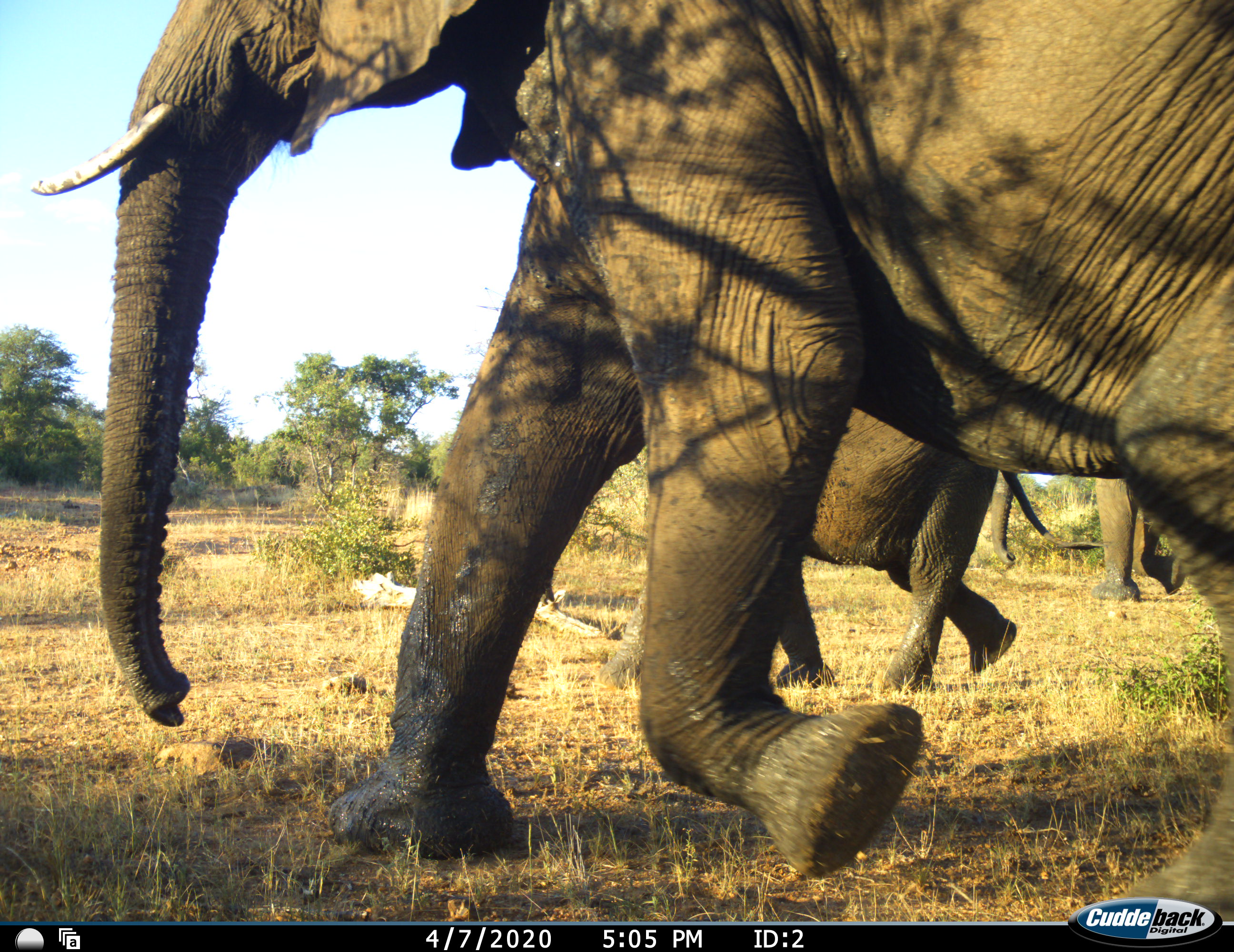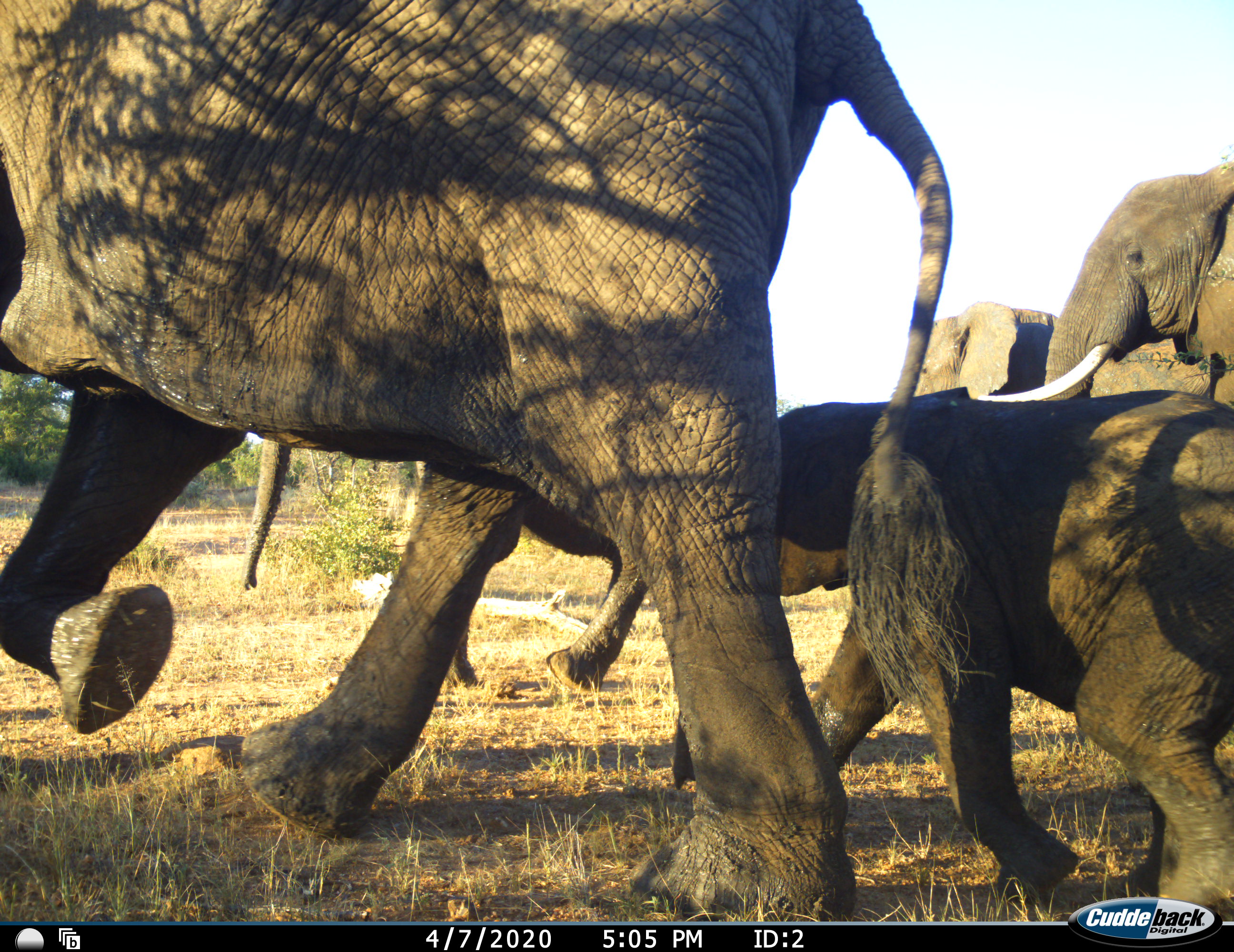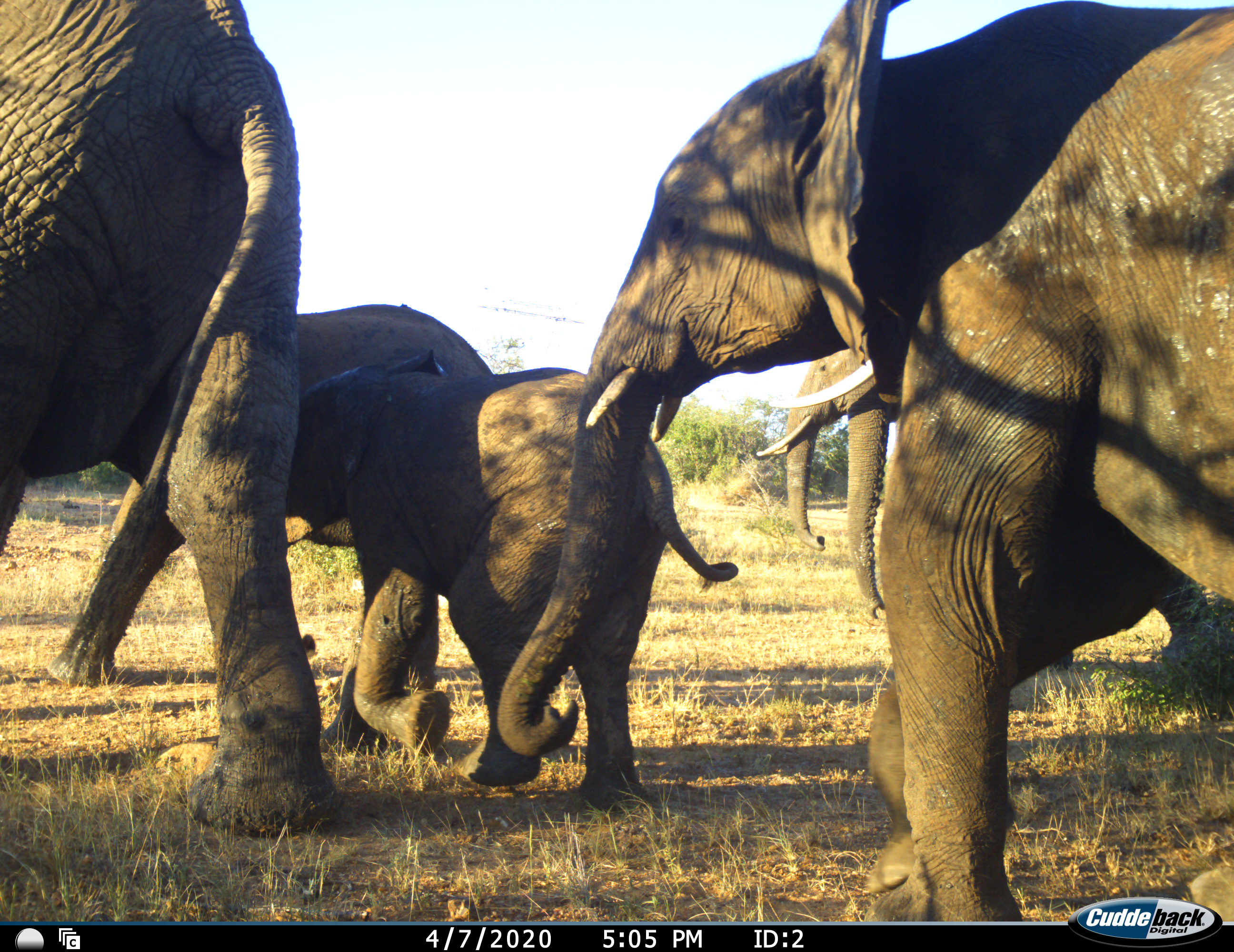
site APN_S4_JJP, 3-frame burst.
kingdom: Animalia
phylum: Chordata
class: Mammalia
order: Proboscidea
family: Elephantidae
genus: Loxodonta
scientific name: Loxodonta africana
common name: african bush elephant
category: elephant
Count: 6.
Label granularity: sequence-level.